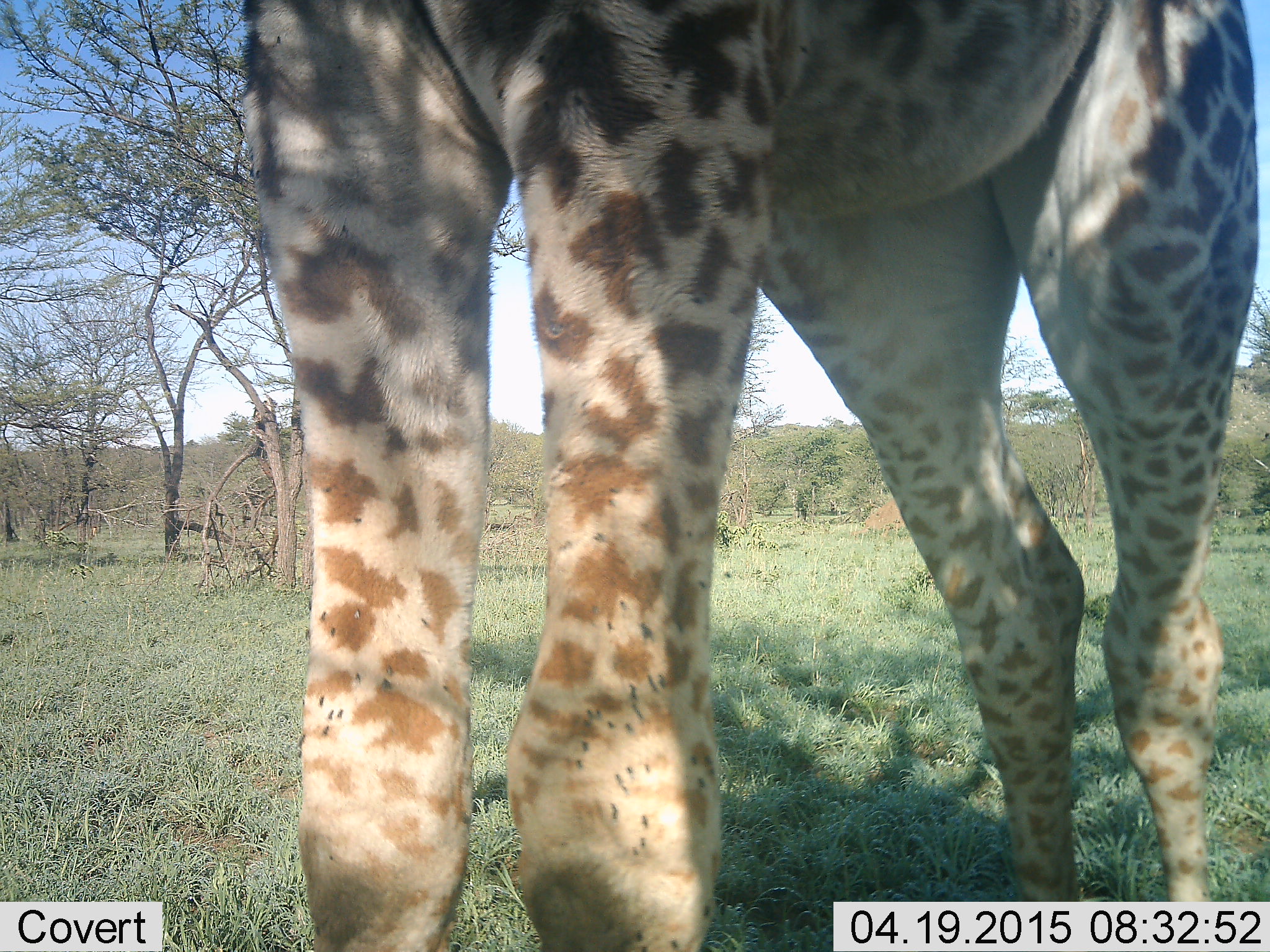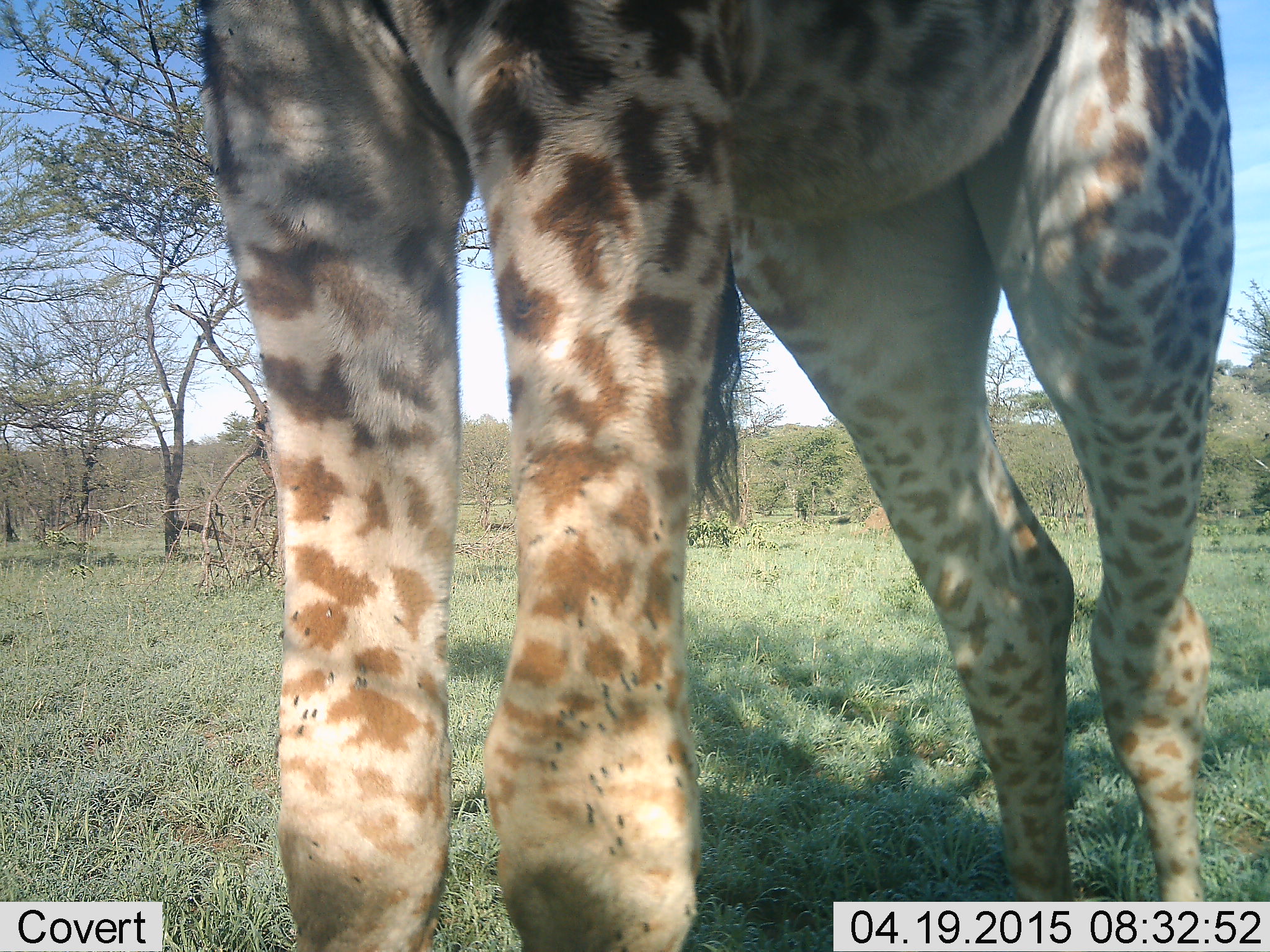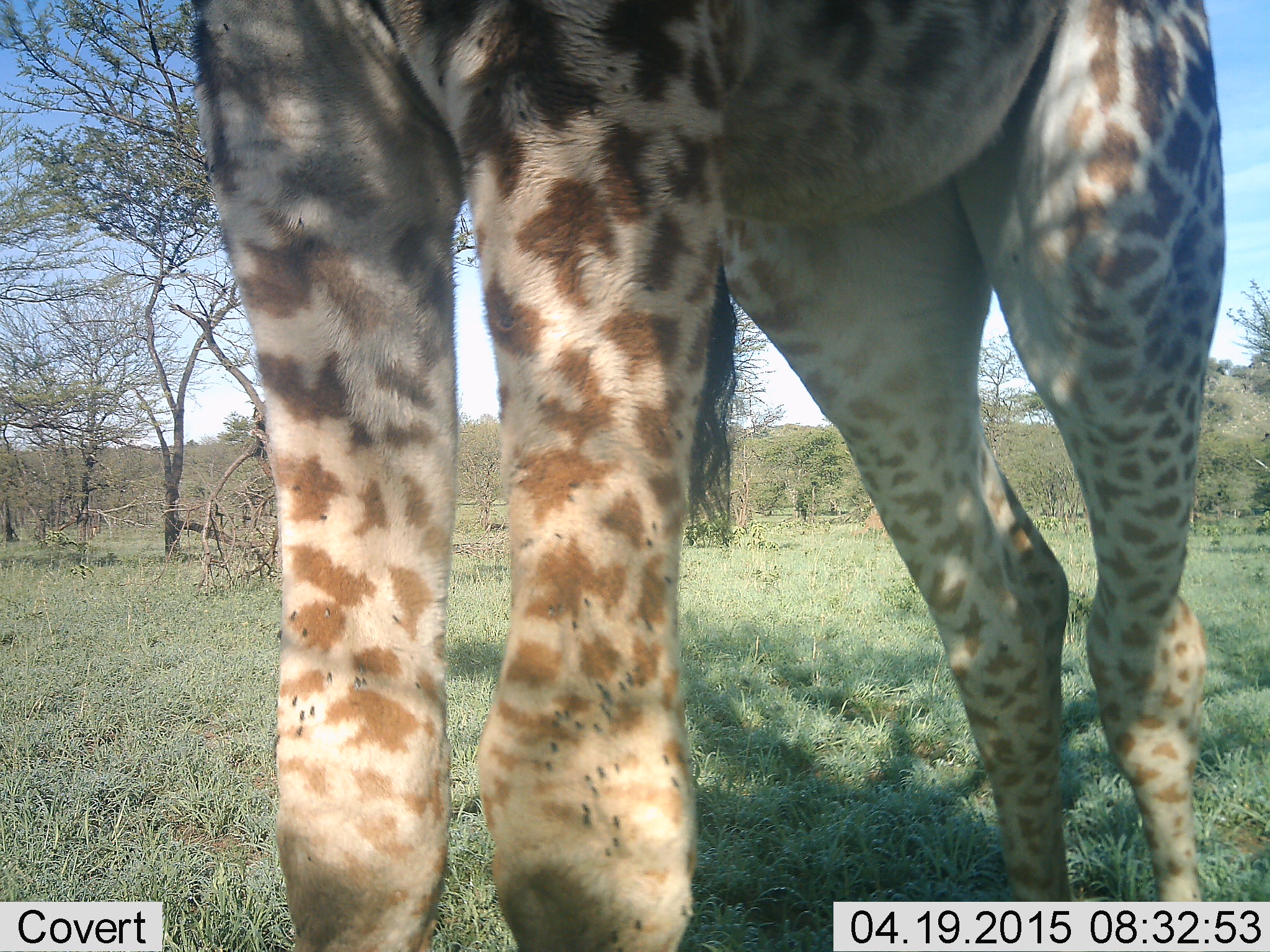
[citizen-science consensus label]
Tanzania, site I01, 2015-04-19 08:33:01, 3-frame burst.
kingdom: Animalia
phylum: Chordata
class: Mammalia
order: Artiodactyla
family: Giraffidae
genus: Giraffa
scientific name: Giraffa camelopardalis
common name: giraffe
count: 1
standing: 80%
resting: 0%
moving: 10%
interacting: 10%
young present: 0%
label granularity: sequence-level